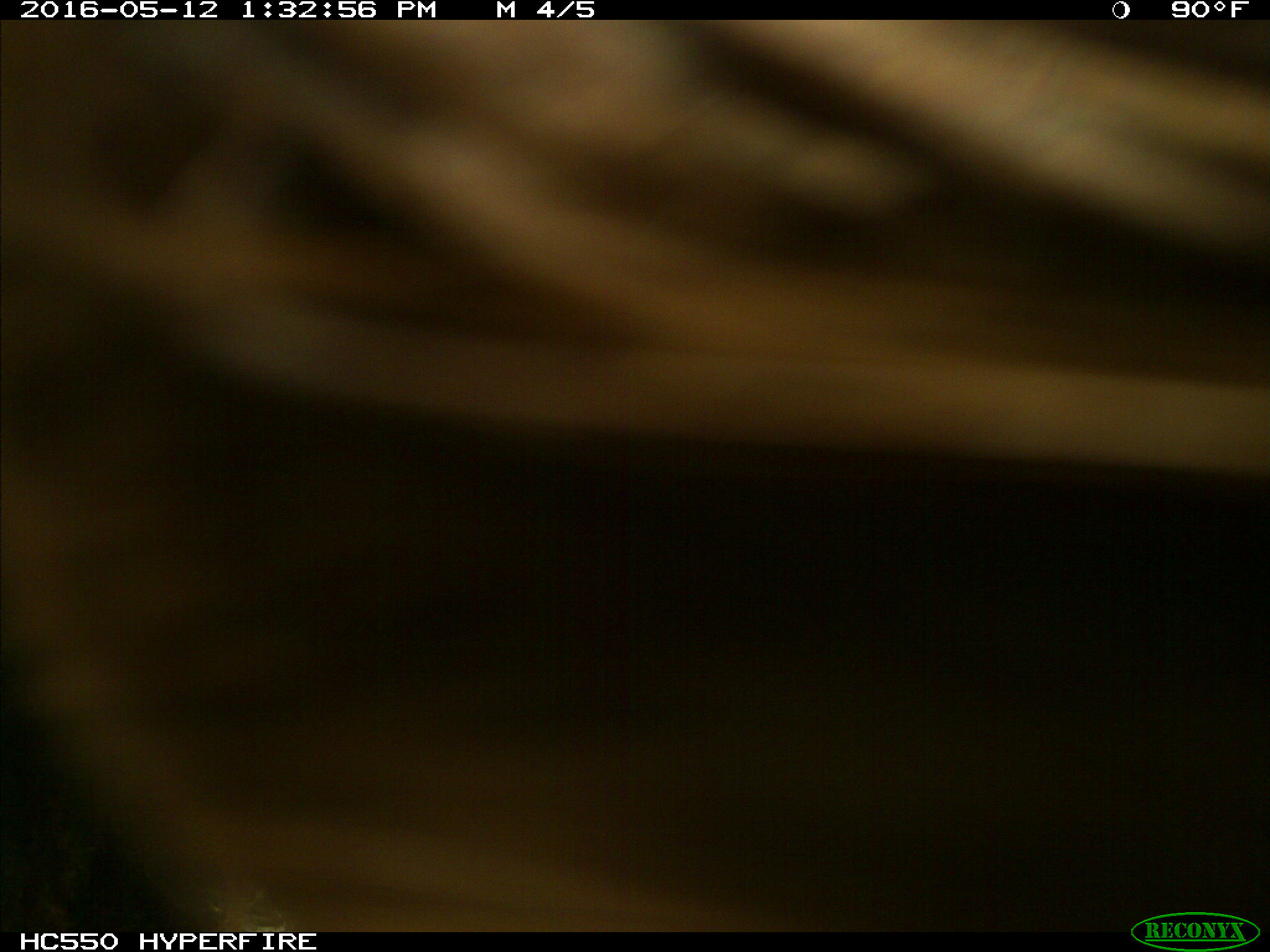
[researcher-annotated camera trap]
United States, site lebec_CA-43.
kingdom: Animalia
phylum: Chordata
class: Mammalia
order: Artiodactyla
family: Bovidae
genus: Bos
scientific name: Bos taurus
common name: domestic cow